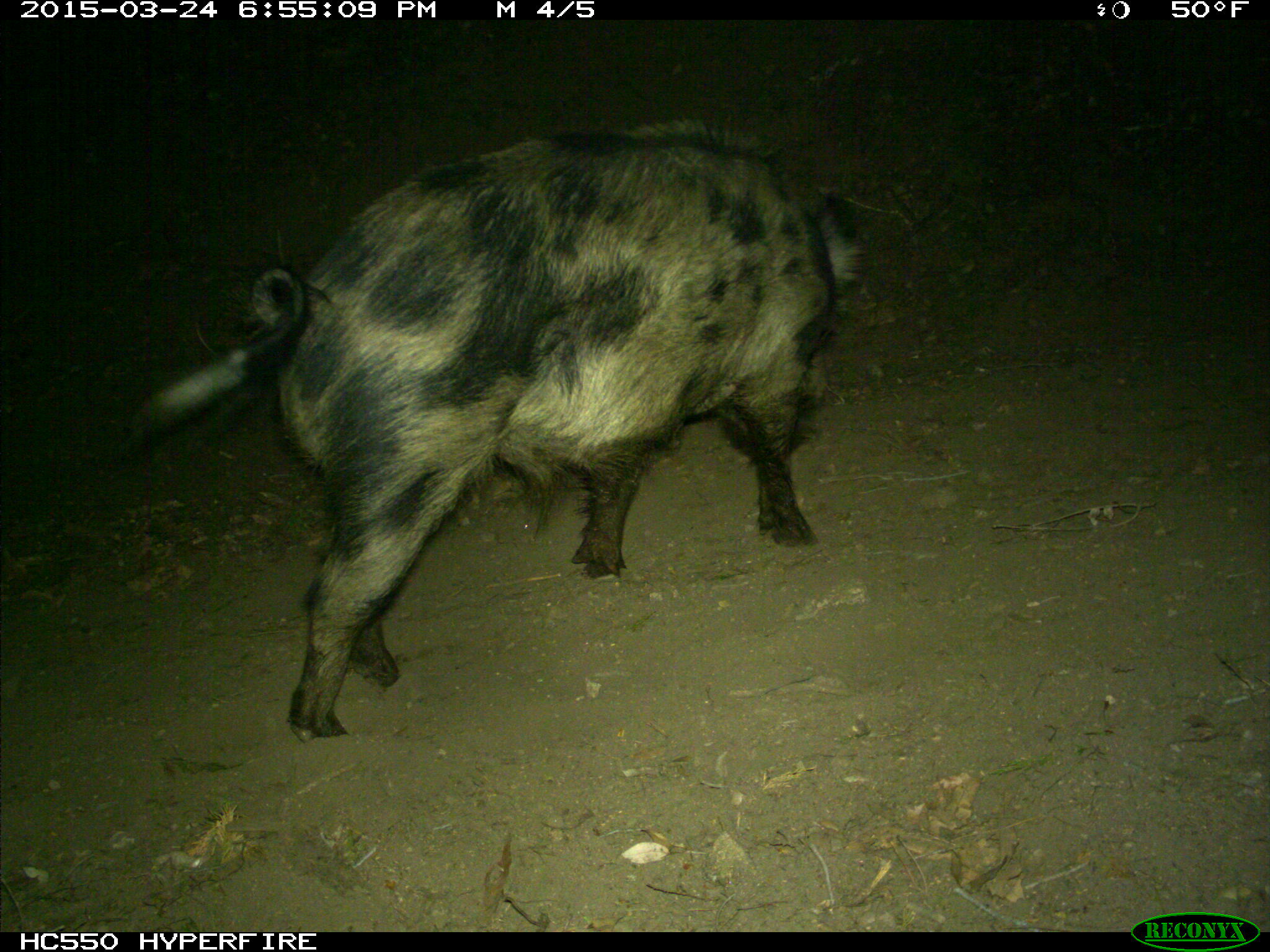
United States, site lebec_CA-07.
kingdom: Animalia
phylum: Chordata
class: Mammalia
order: Artiodactyla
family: Suidae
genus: Sus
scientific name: Sus scrofa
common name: wild boar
Sus scrofa (wild boar).